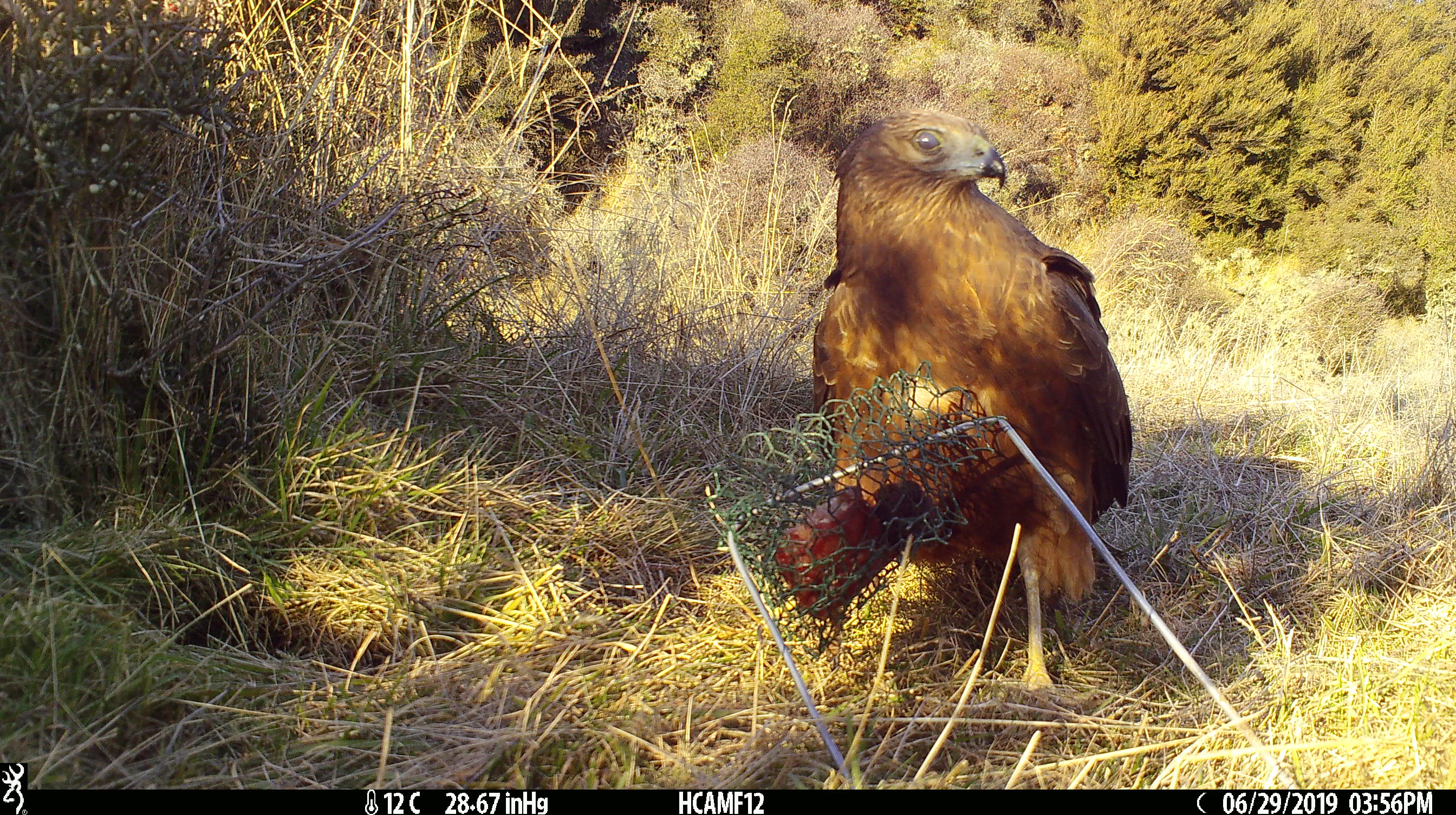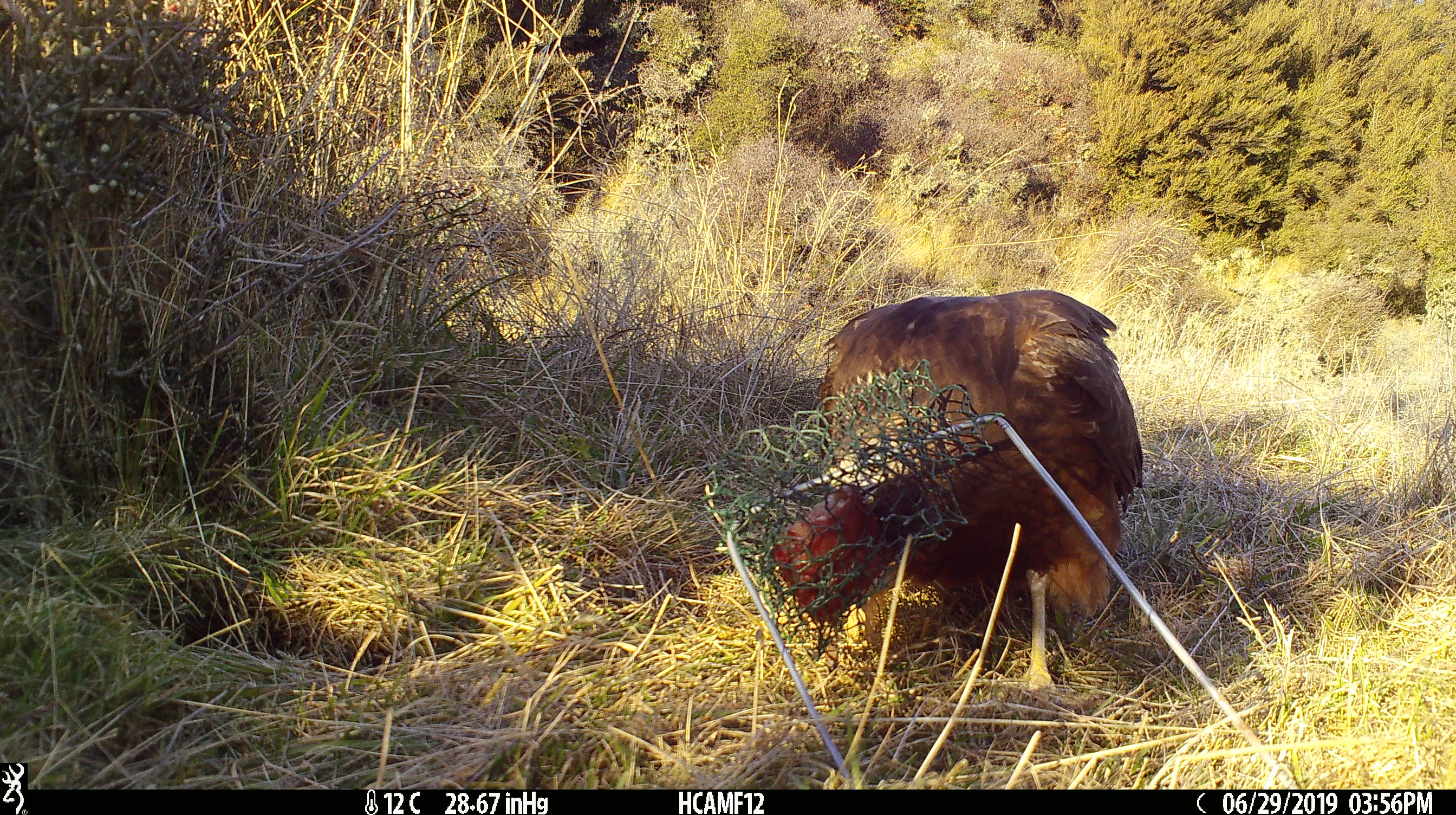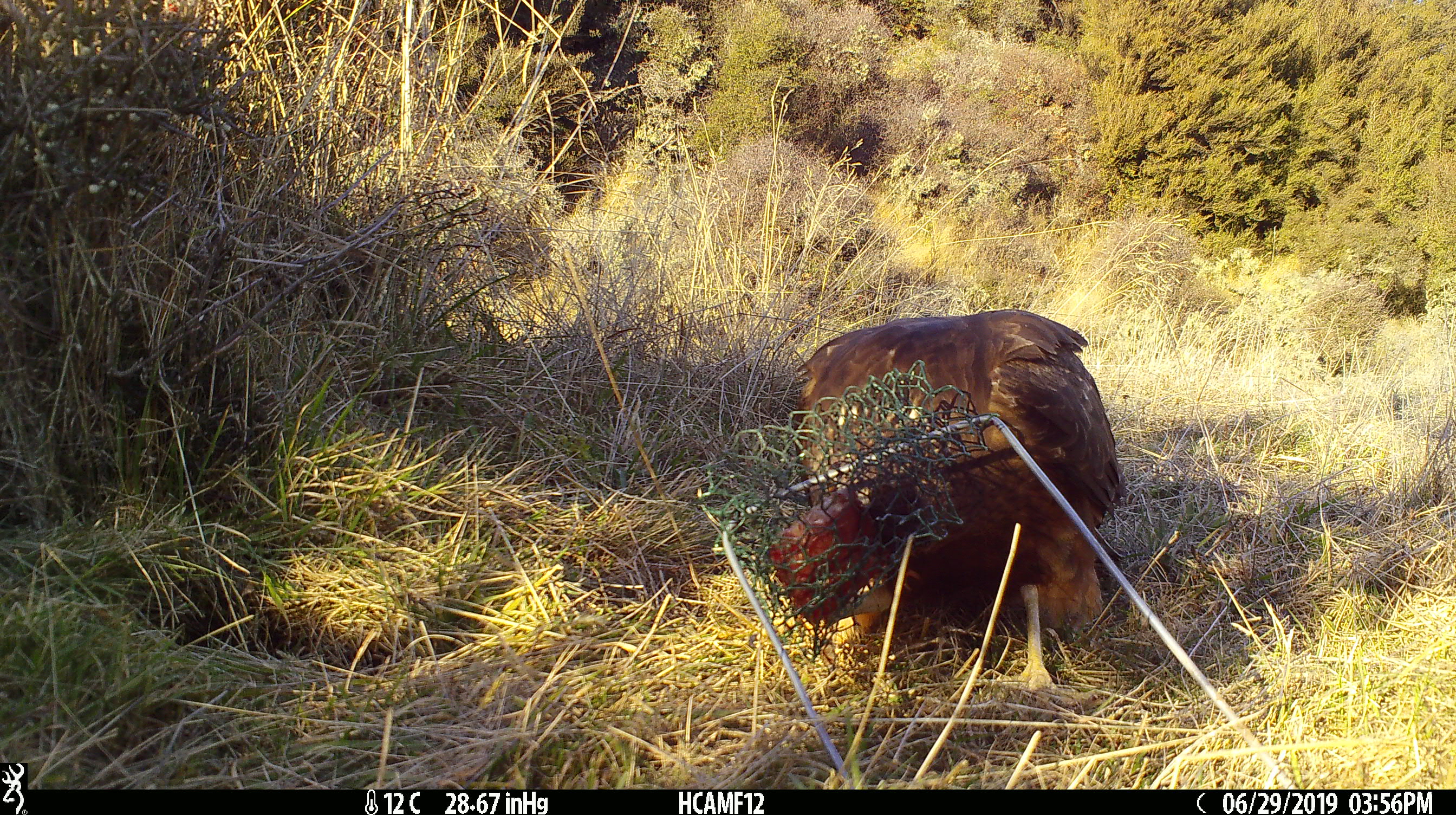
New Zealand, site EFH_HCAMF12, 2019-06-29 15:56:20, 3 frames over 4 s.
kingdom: Animalia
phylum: Chordata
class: Aves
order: Accipitriformes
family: Accipitridae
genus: Circus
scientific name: Circus approximans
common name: swamp harrier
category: harrier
Harrier (swamp harrier) (Circus approximans).